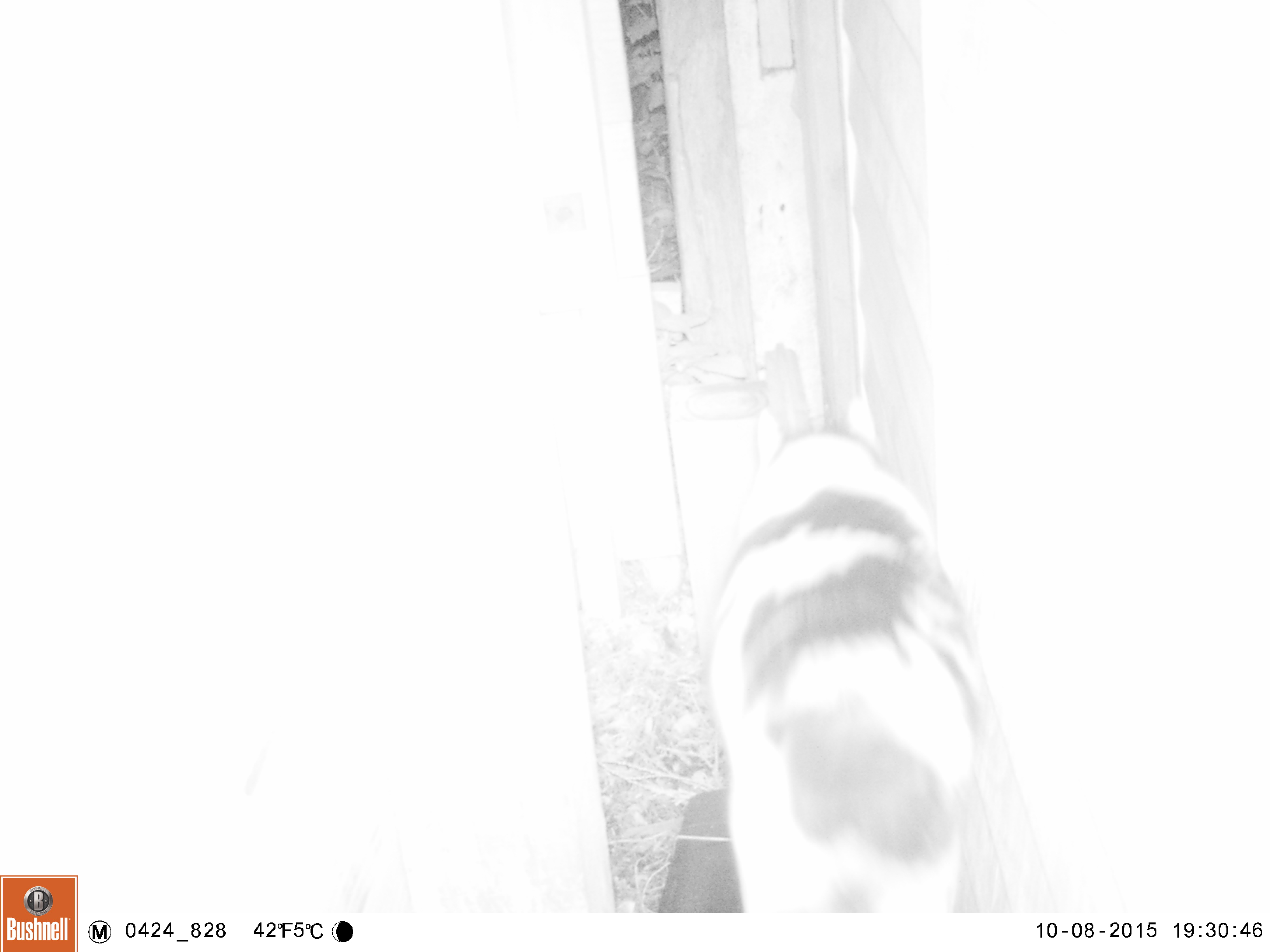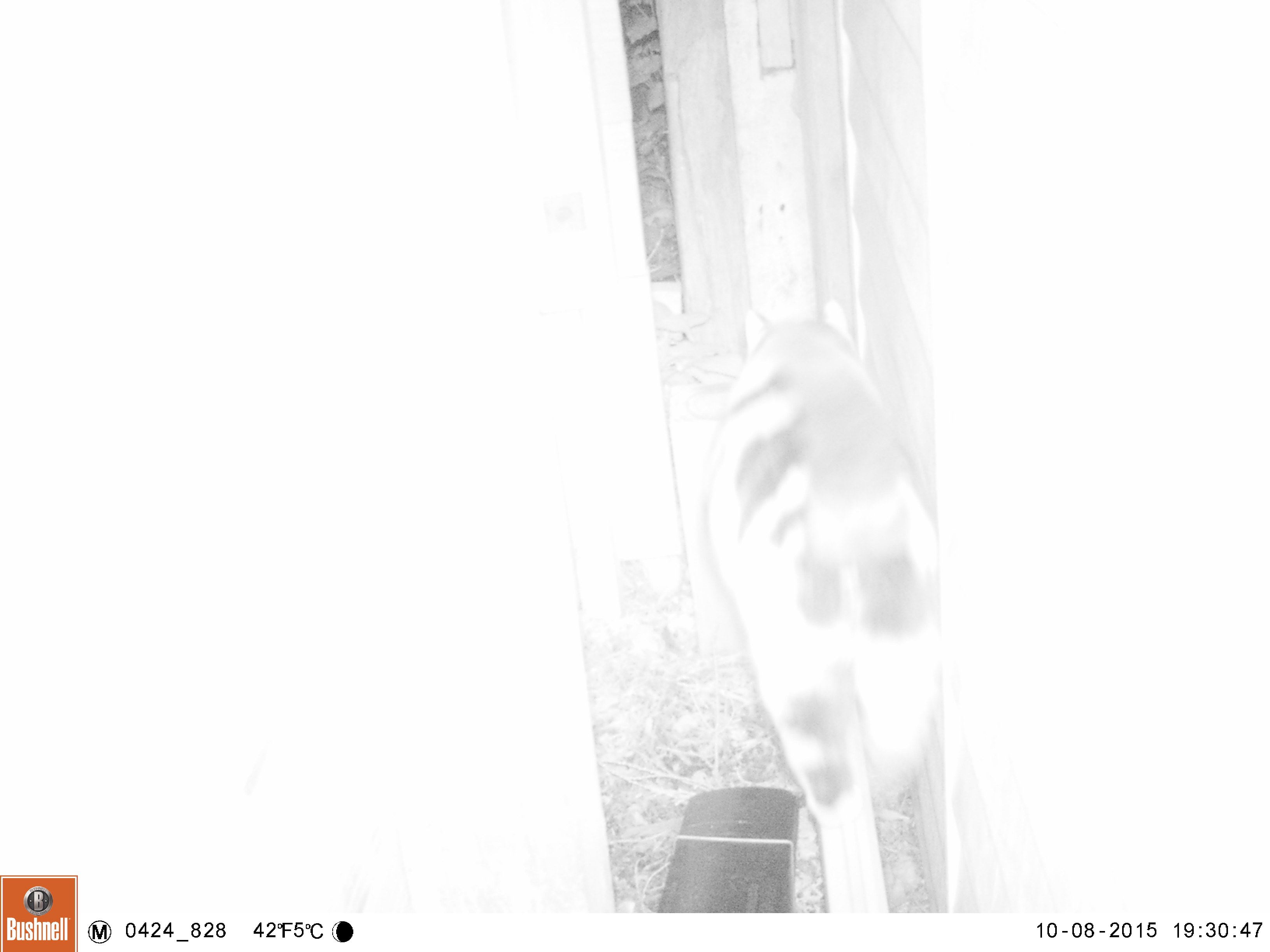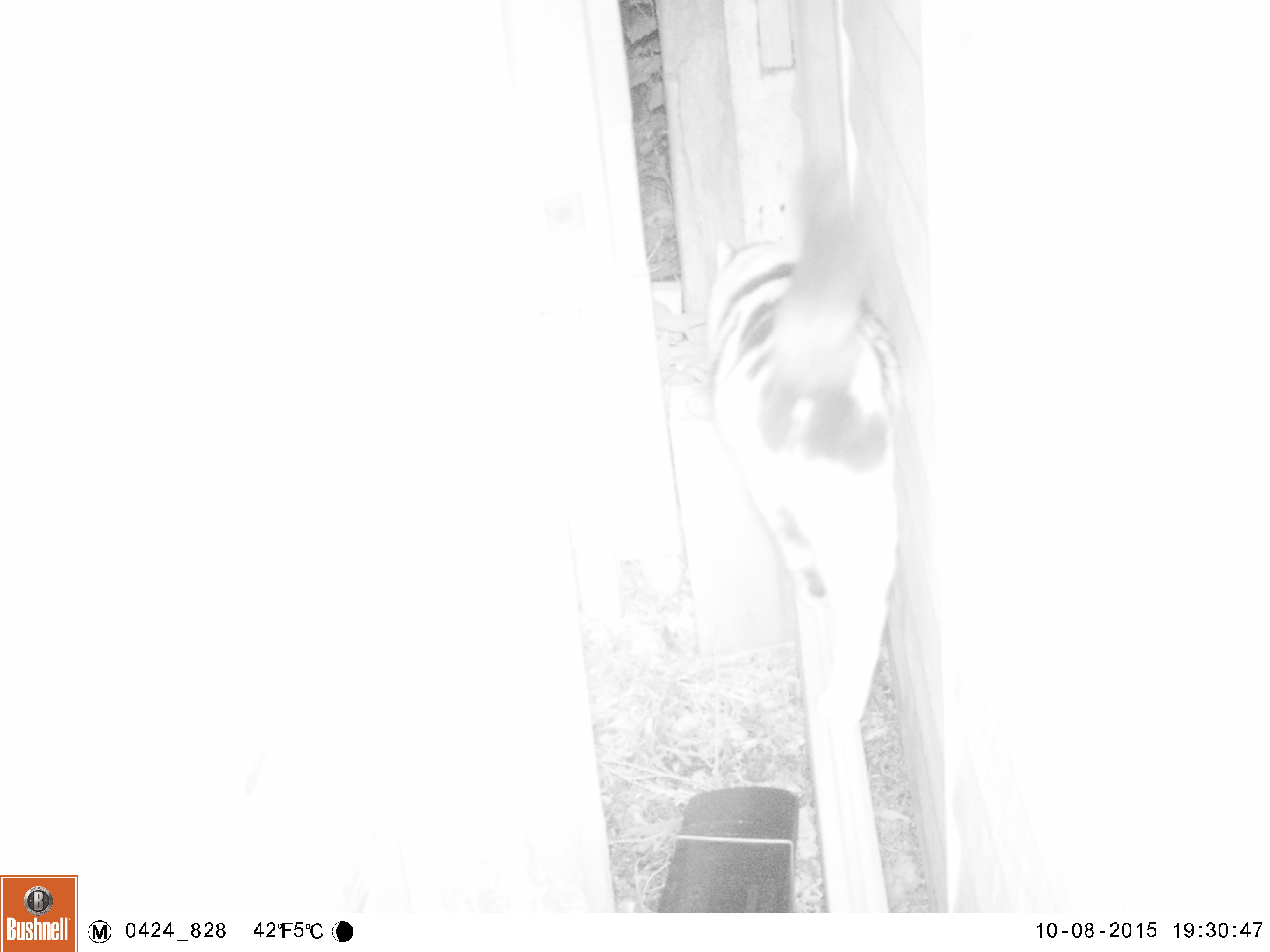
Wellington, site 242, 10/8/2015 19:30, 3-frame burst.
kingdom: Animalia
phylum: Chordata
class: Mammalia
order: Carnivora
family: Felidae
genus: Felis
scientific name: Felis catus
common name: cat